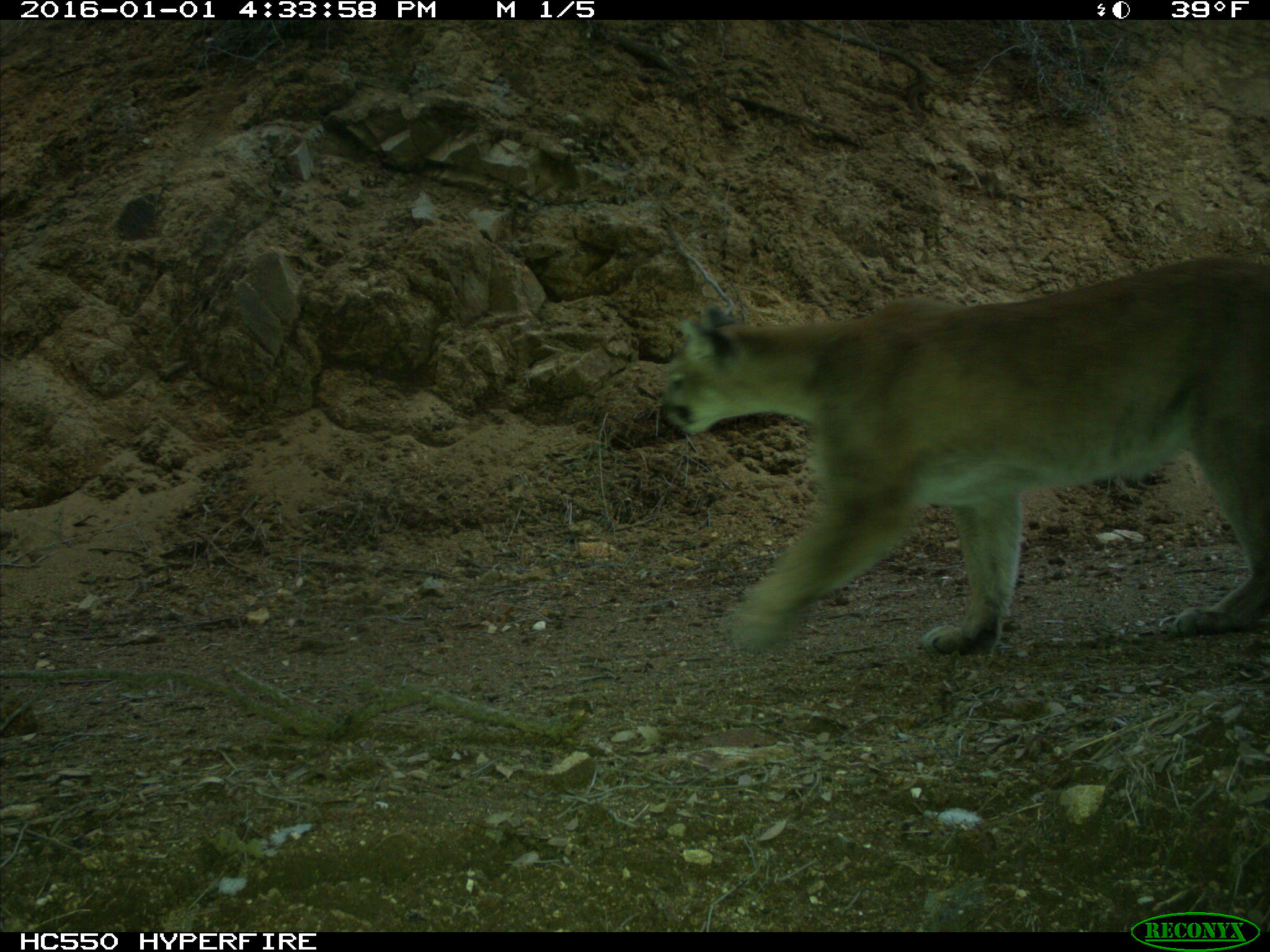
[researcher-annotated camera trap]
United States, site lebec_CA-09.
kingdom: Animalia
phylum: Chordata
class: Mammalia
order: Carnivora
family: Felidae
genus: Puma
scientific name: Puma concolor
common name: mountain lion